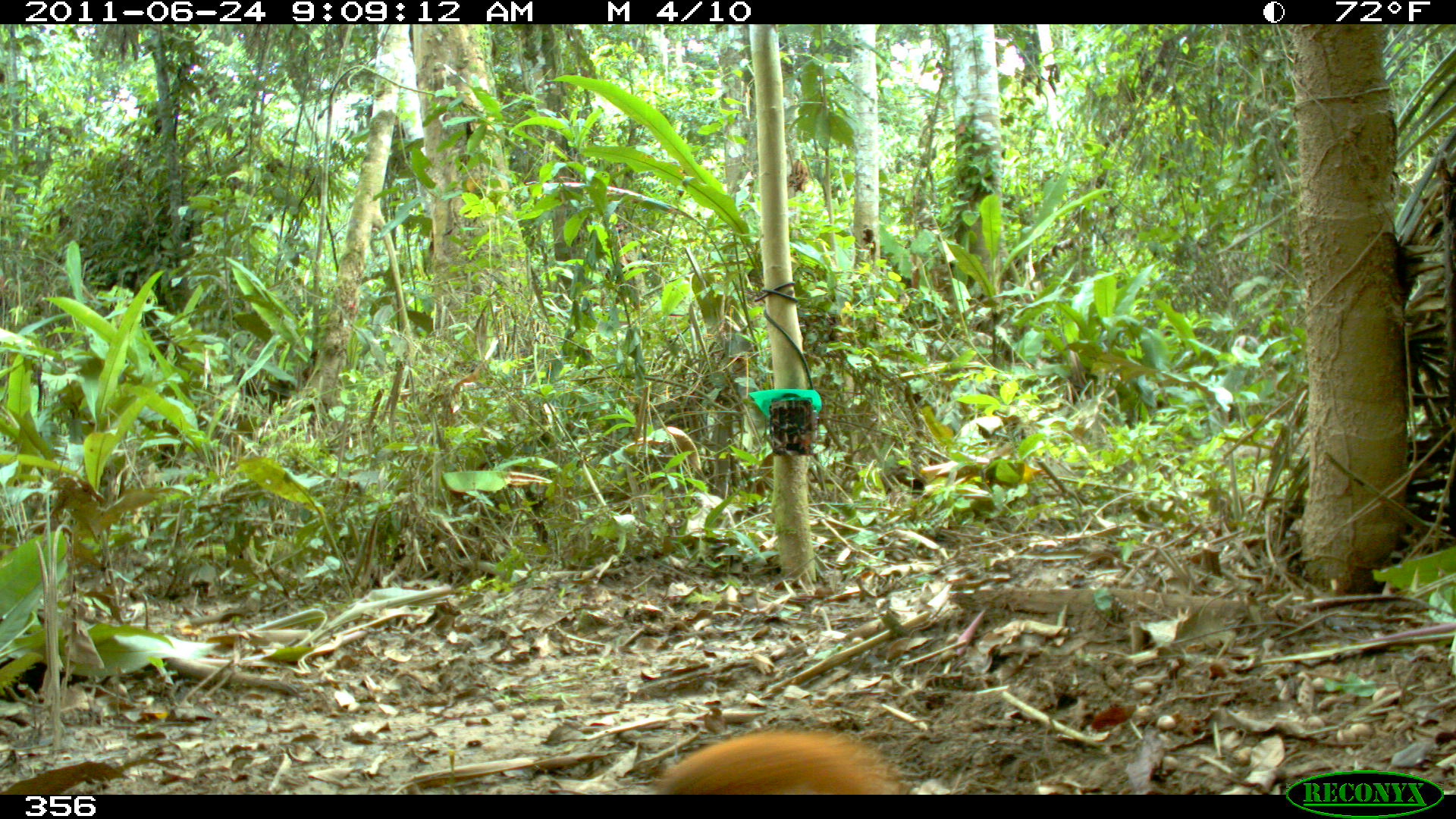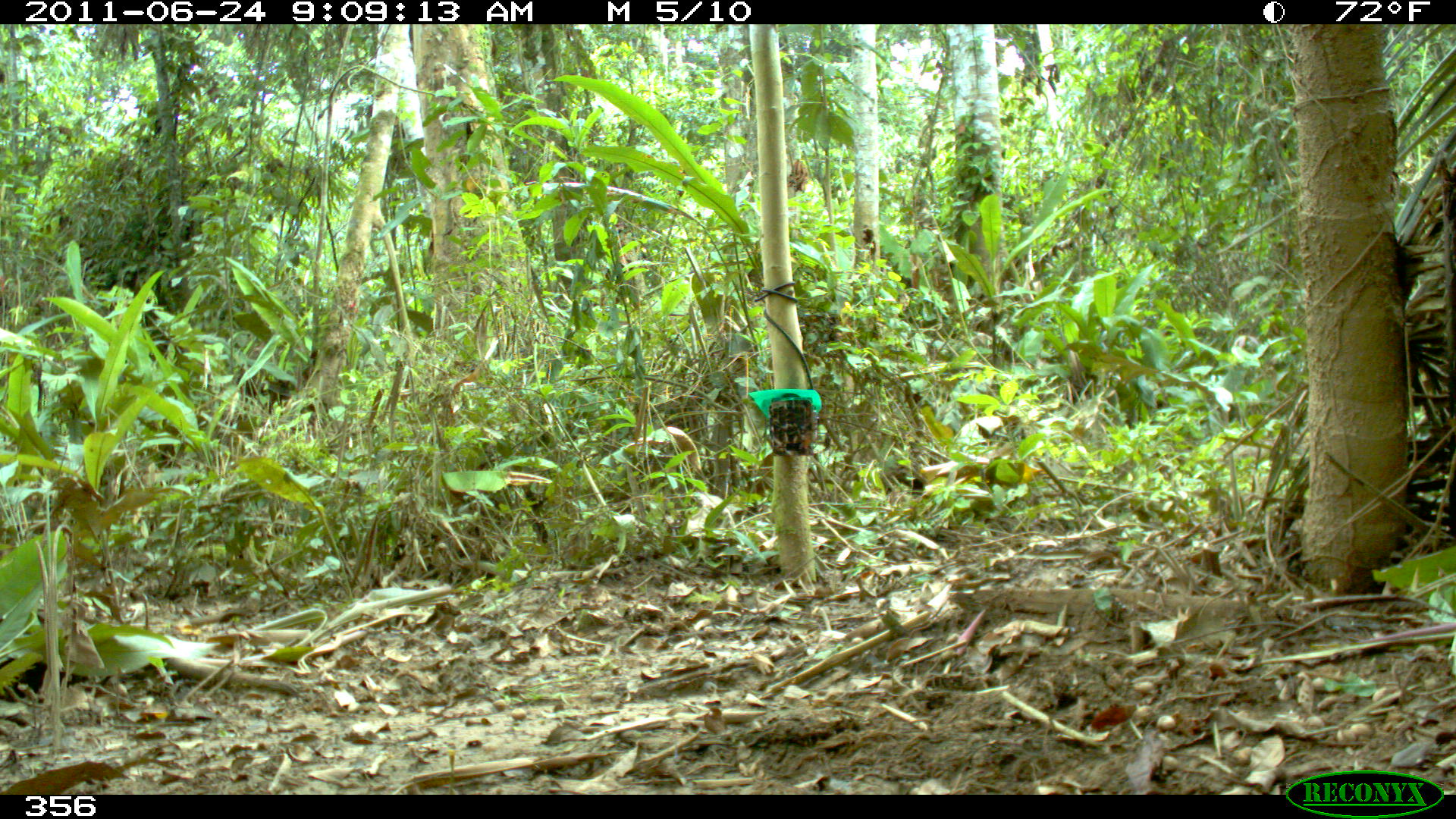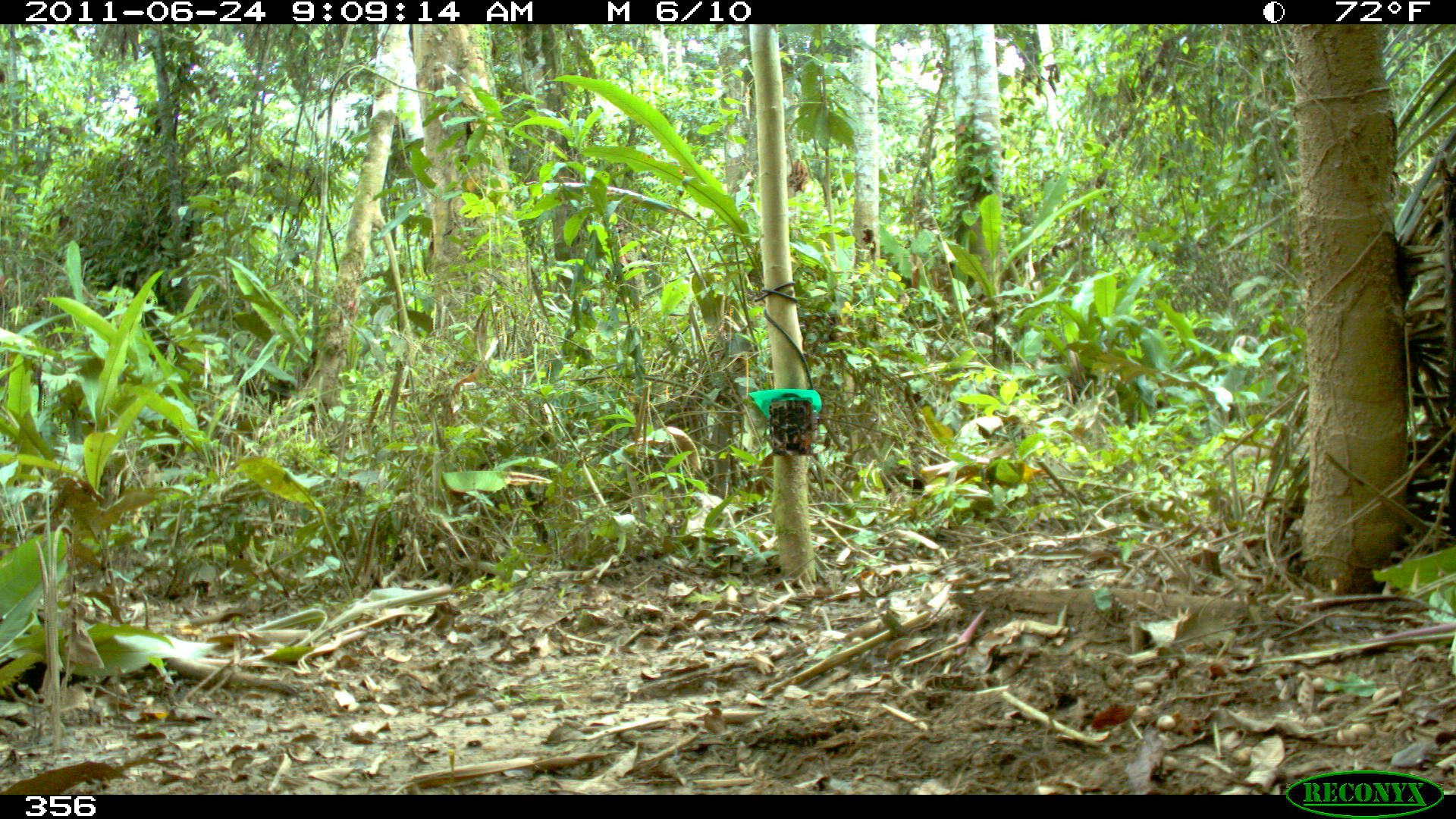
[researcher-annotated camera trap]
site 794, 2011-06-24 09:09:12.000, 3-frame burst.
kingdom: Animalia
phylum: Chordata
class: Mammalia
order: Rodentia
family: Sciuridae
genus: Sciurus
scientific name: Sciurus spadiceus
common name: southern amazon red squirrel